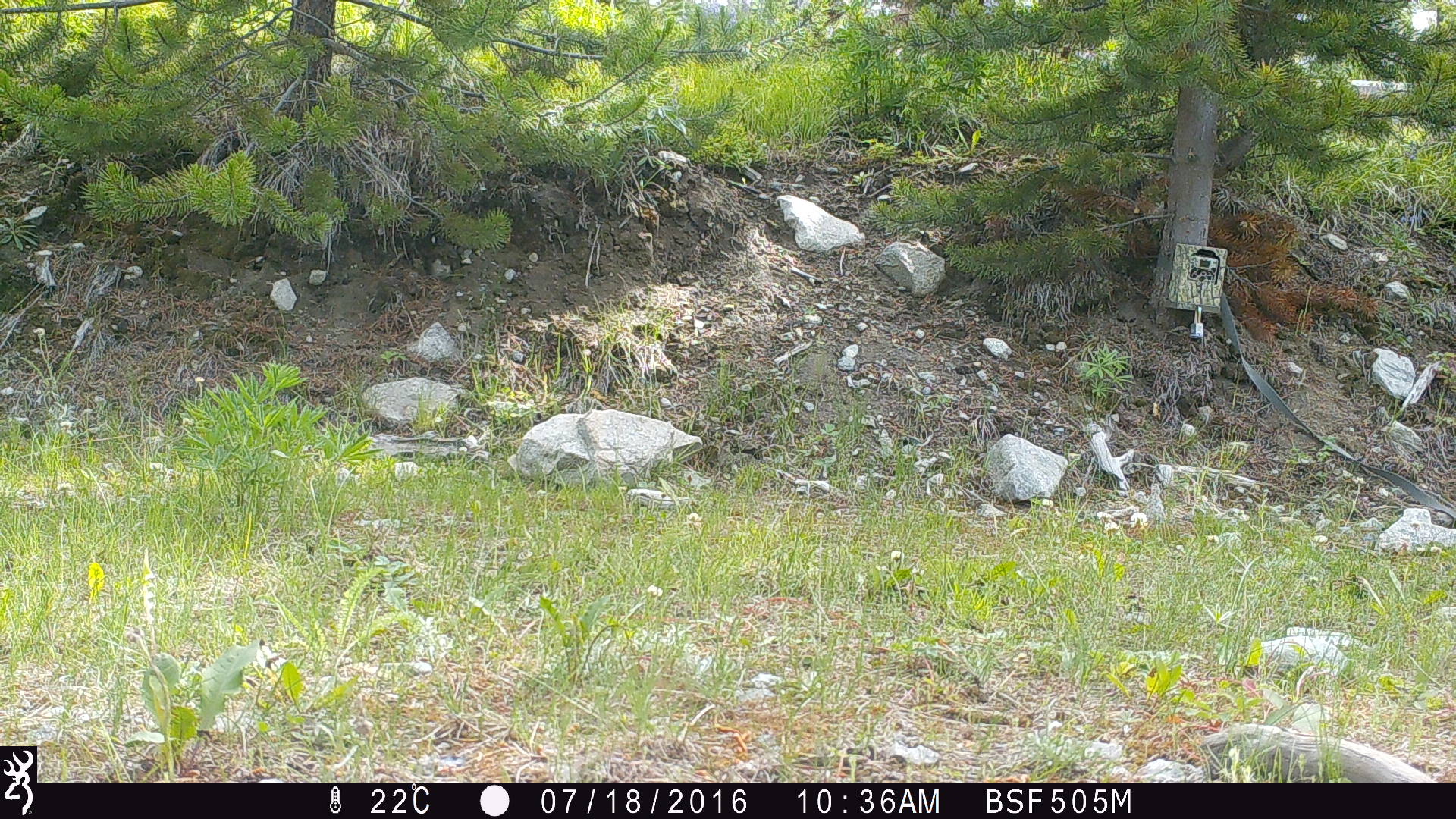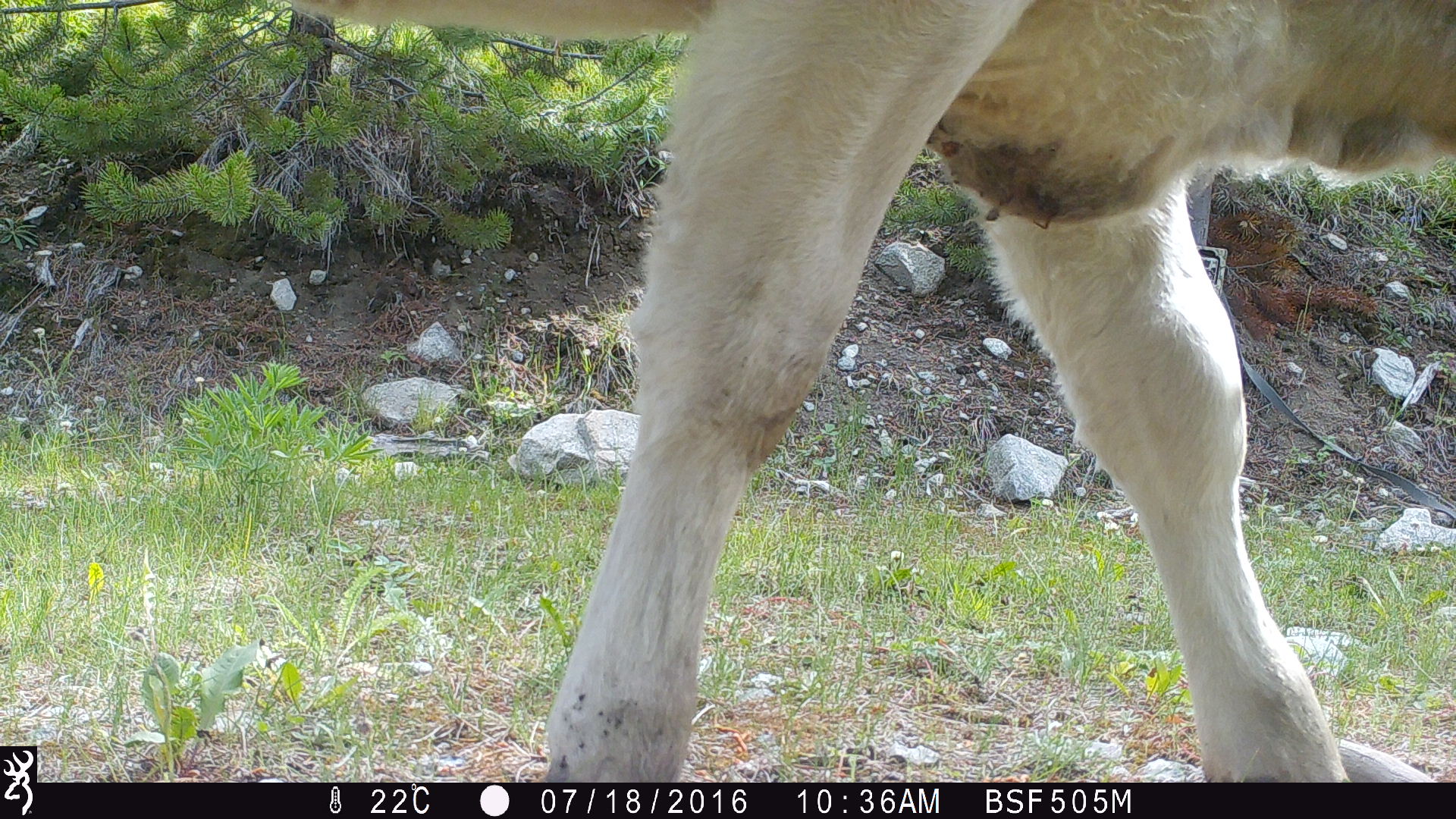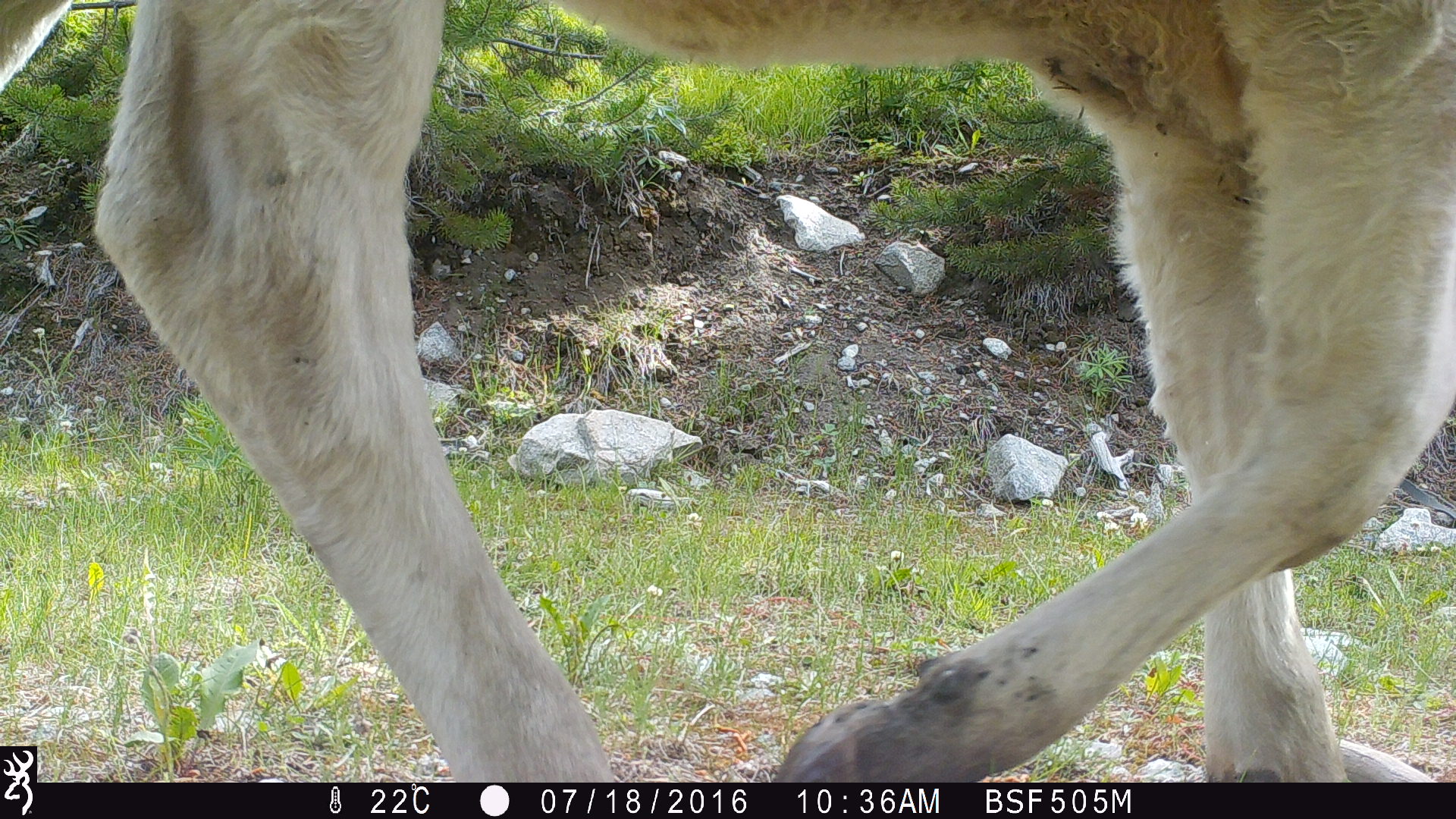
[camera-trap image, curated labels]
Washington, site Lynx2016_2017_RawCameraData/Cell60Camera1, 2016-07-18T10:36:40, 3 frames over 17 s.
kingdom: Animalia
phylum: Chordata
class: Mammalia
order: Artiodactyla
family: Bovidae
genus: Bos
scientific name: Bos taurus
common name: domestic cattle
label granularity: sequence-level